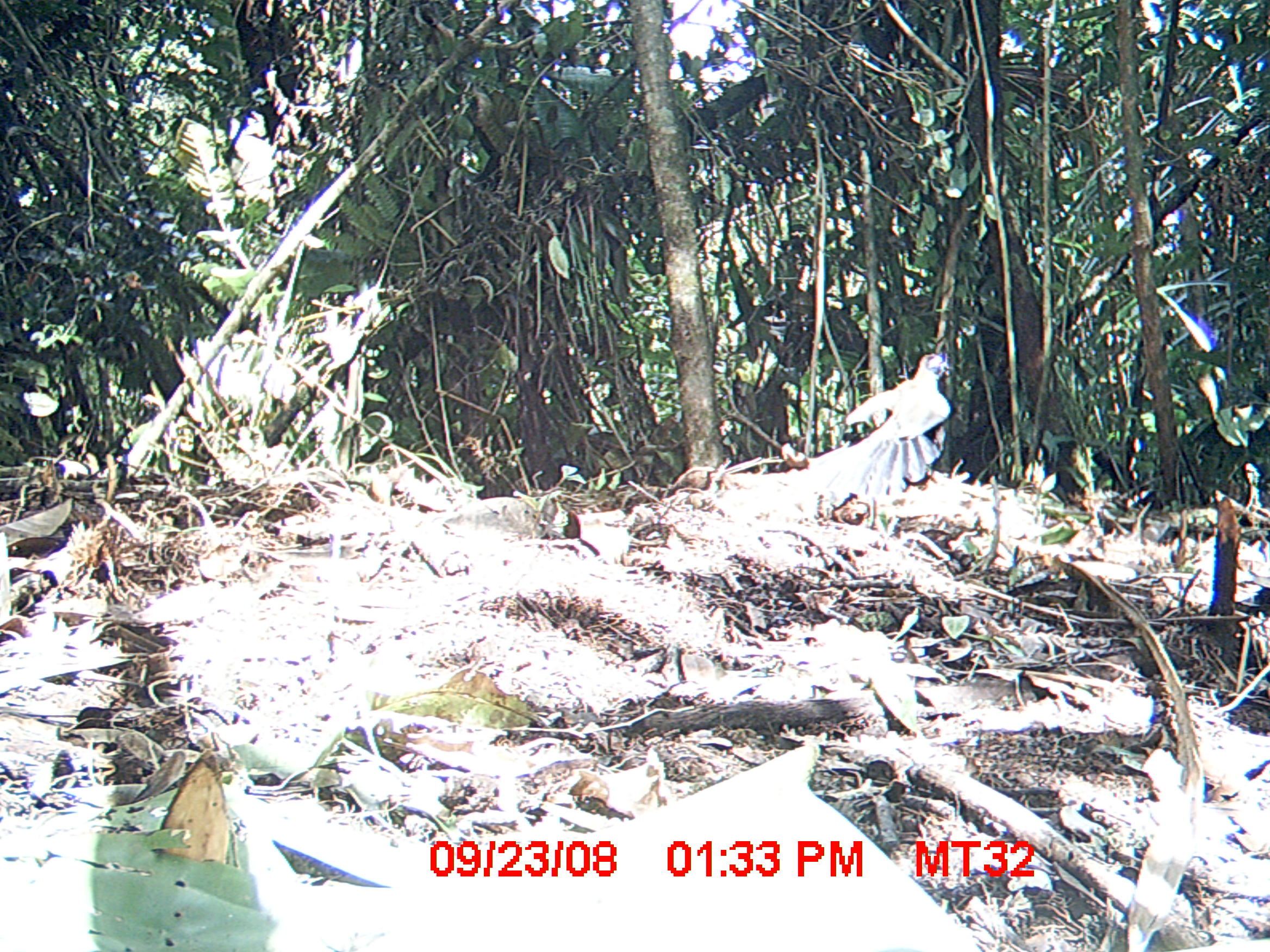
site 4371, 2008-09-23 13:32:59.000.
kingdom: Animalia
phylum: Chordata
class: Aves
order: Cuculiformes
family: Cuculidae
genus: Coua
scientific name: Coua serriana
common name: red-breasted coua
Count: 1.